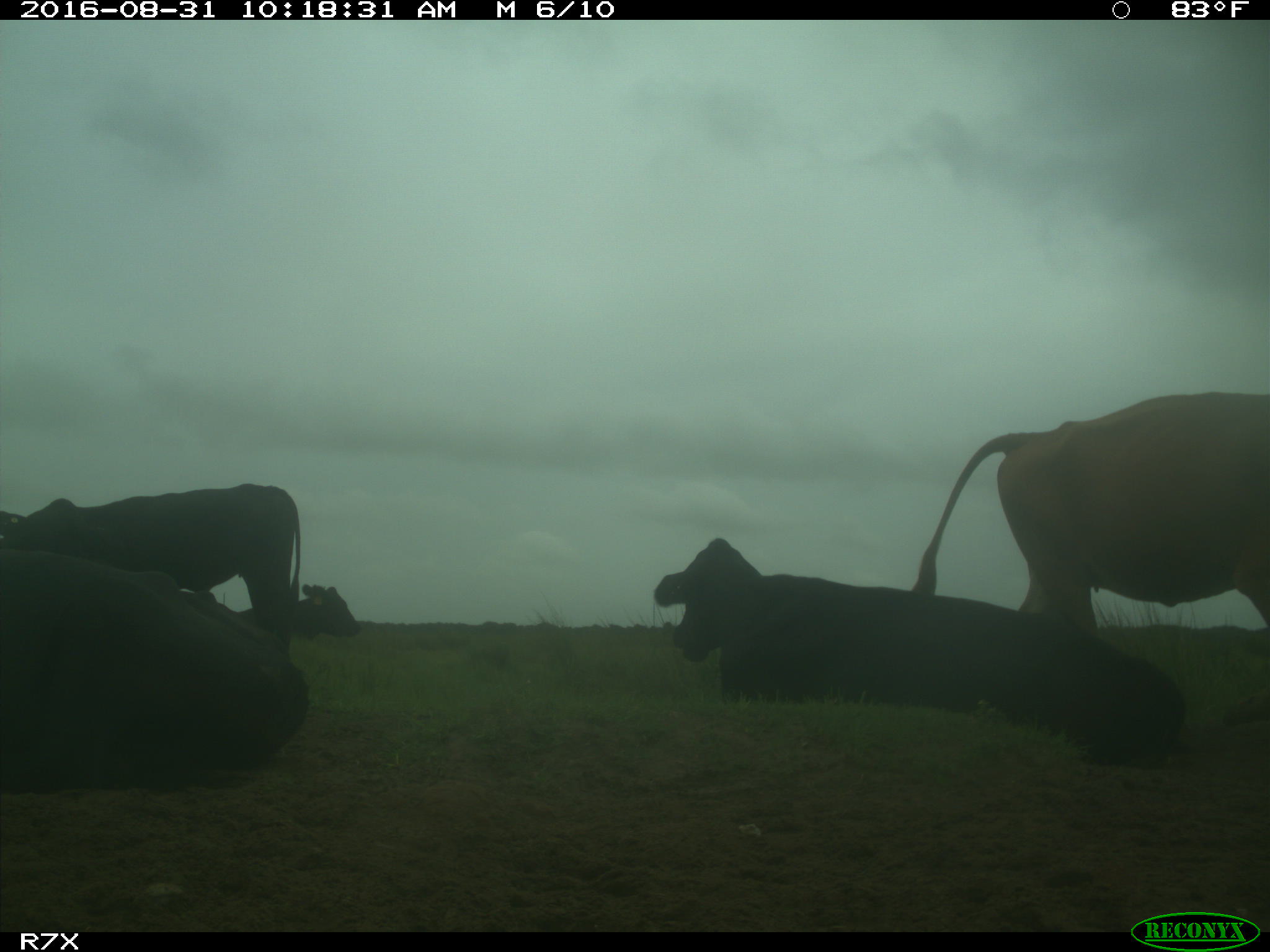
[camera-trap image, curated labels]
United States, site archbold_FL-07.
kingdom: Animalia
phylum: Chordata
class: Mammalia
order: Artiodactyla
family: Bovidae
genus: Bos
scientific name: Bos taurus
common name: domestic cow